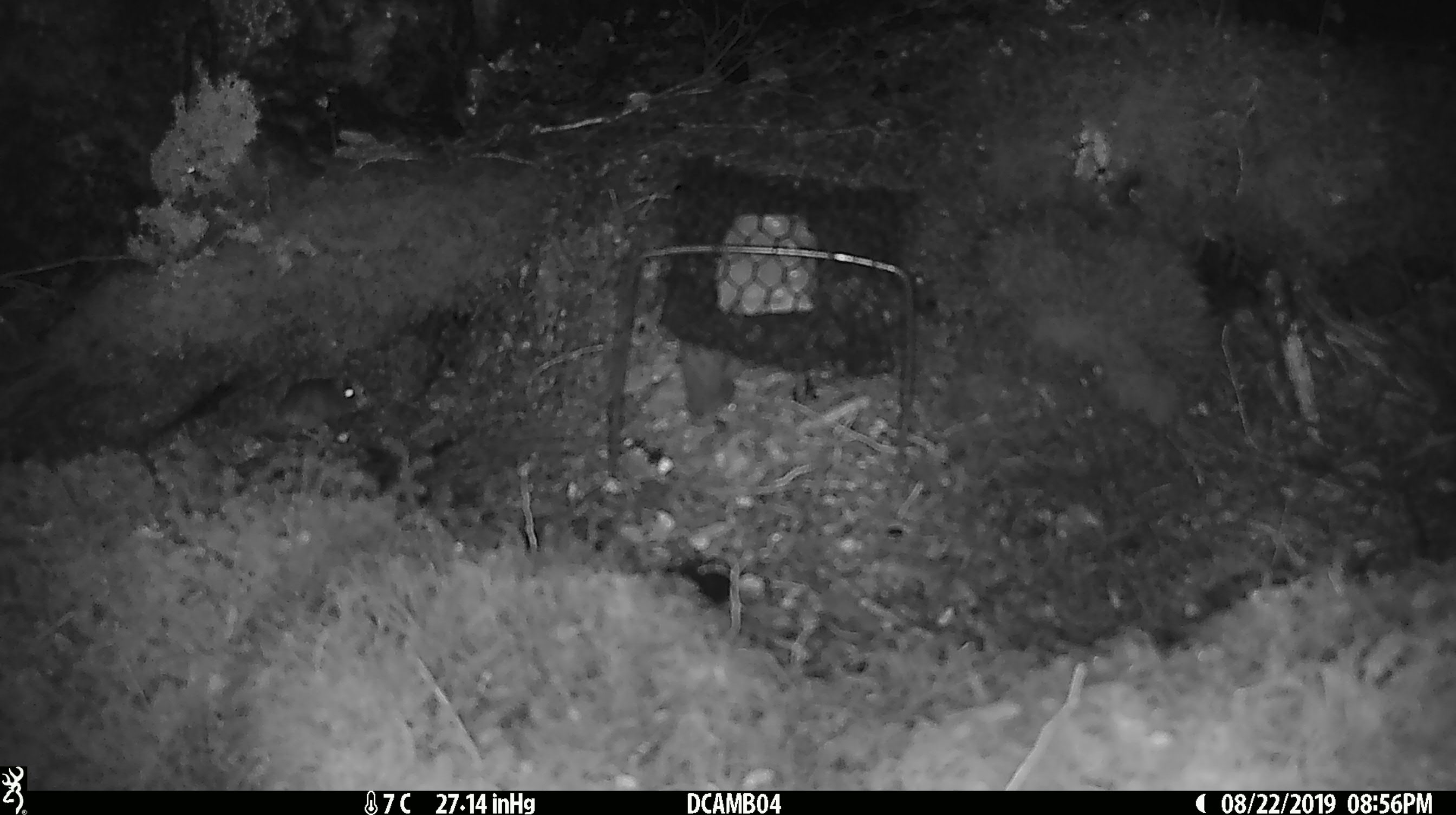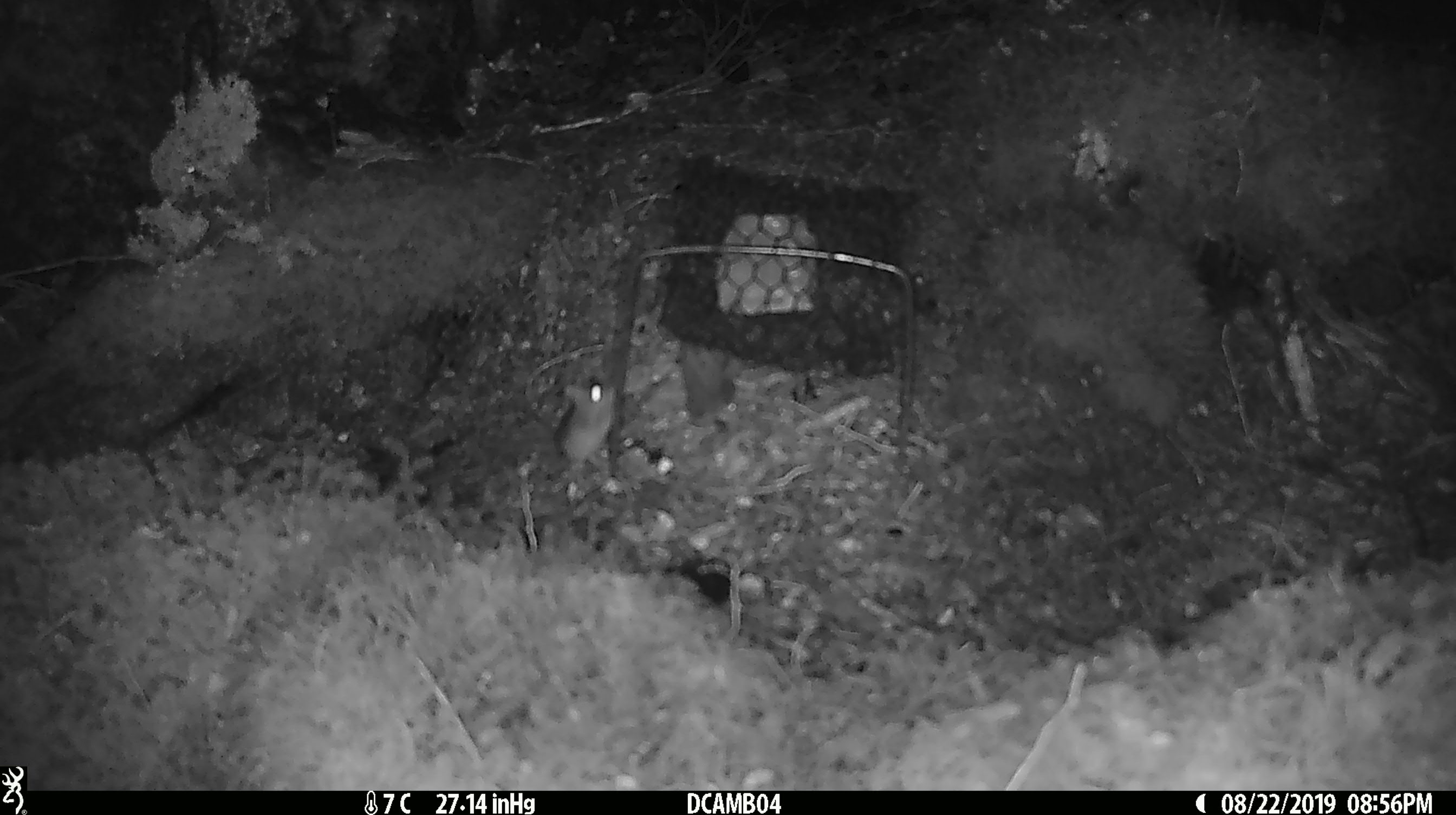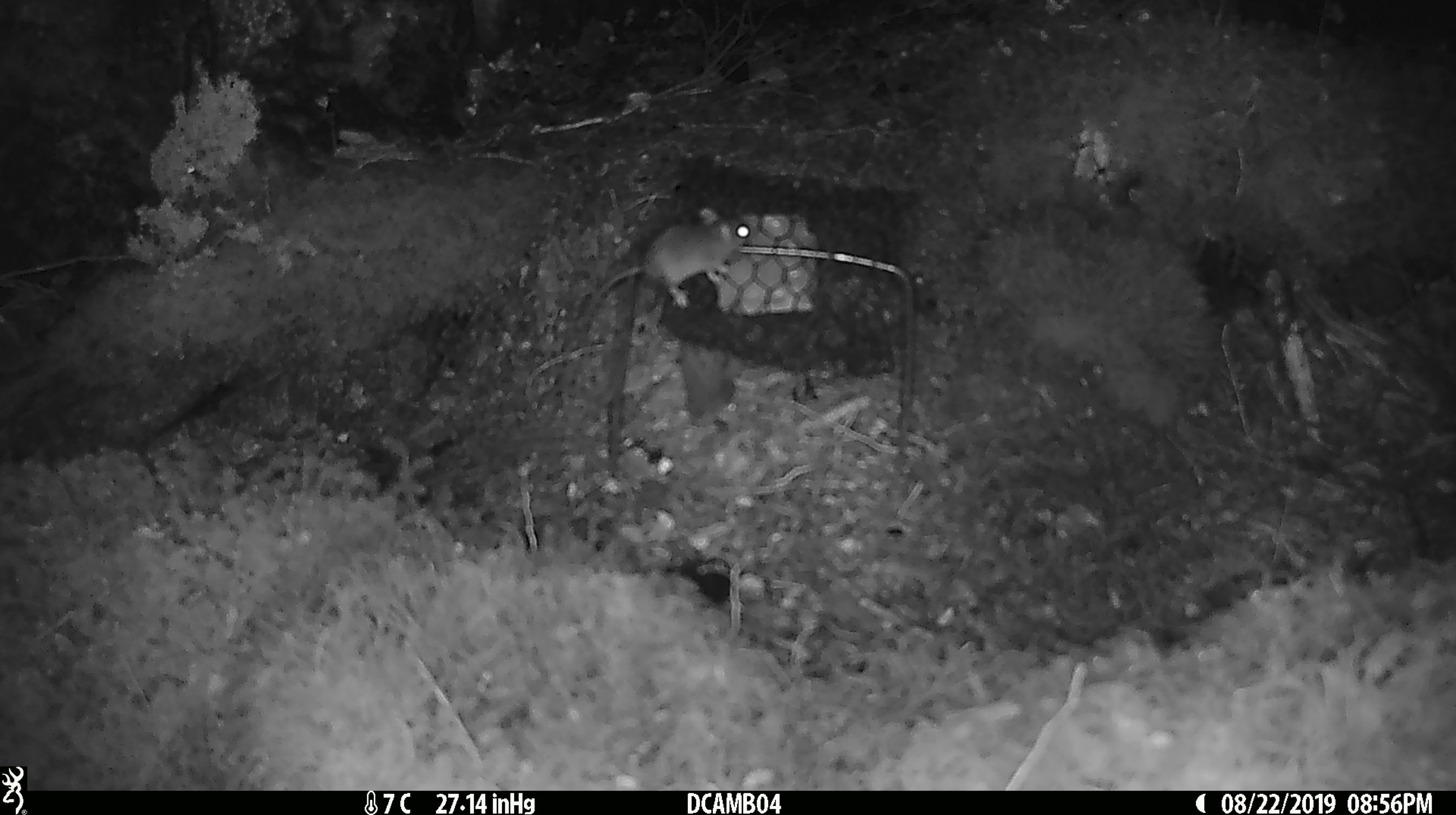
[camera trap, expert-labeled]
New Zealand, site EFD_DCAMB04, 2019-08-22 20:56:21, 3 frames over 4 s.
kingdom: Animalia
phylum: Chordata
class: Mammalia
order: Rodentia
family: Muridae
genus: Mus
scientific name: Mus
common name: mouse